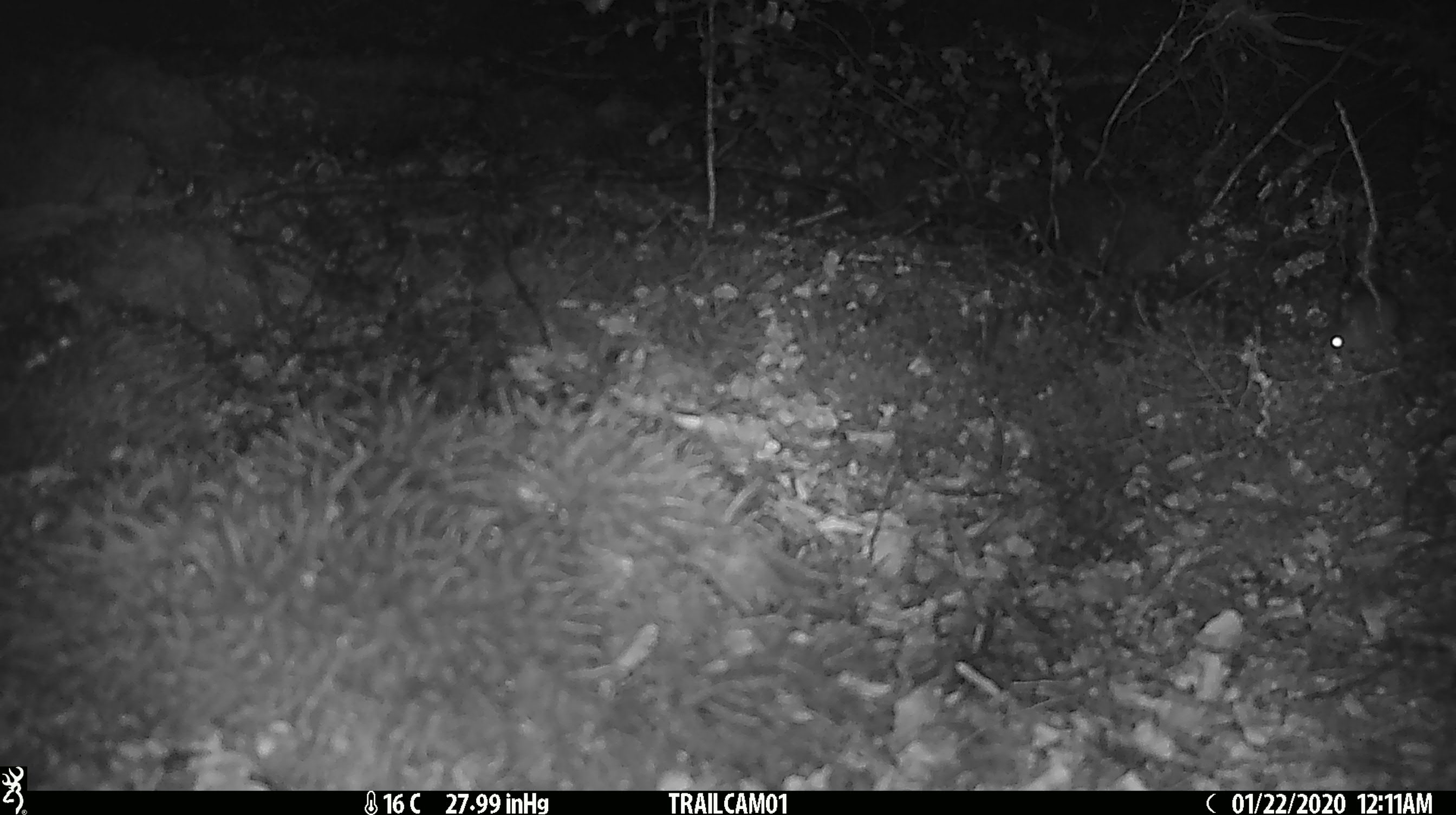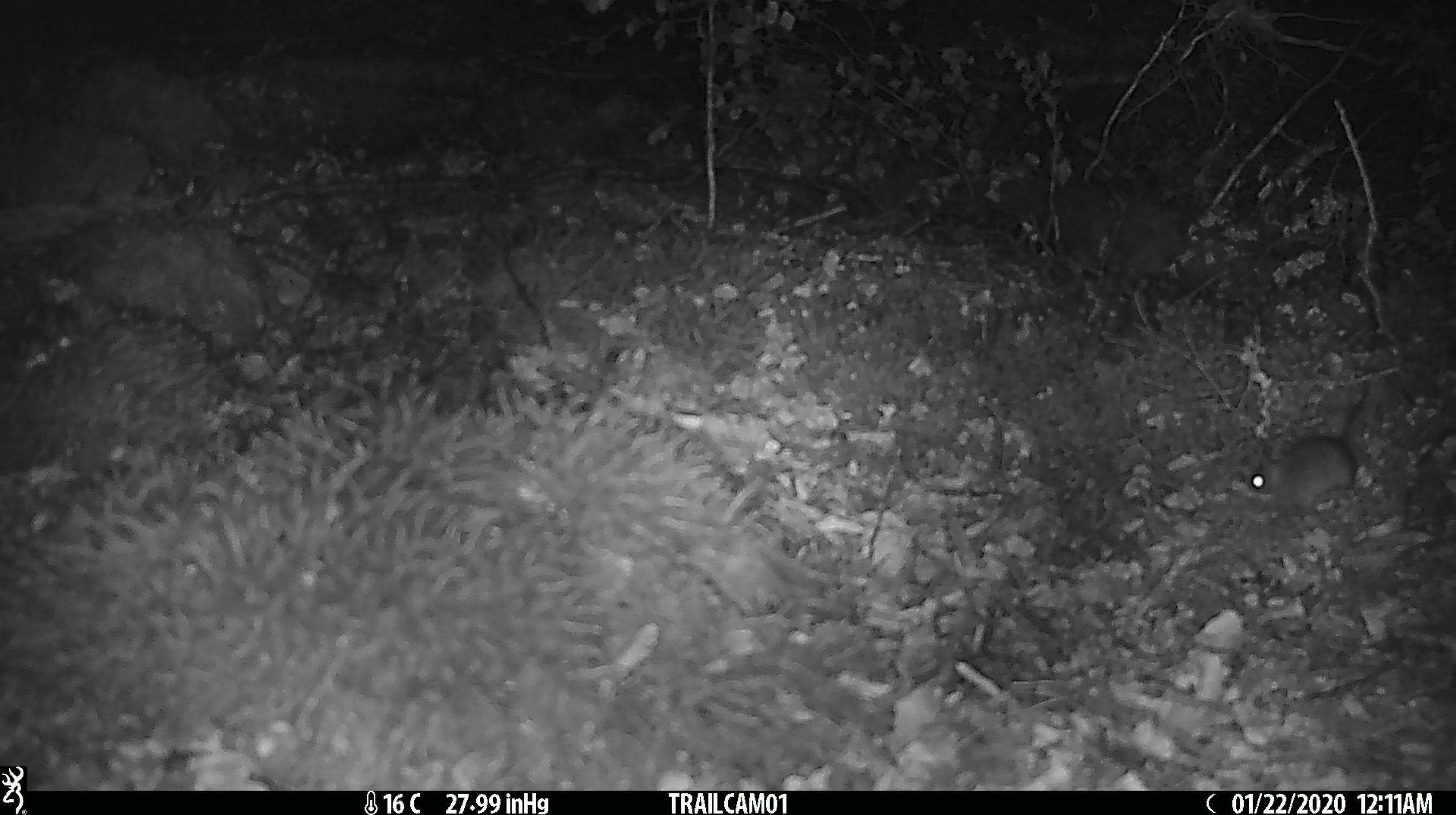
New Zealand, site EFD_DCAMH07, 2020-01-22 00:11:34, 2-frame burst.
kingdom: Animalia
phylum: Chordata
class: Mammalia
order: Rodentia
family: Muridae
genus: Mus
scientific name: Mus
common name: mouse